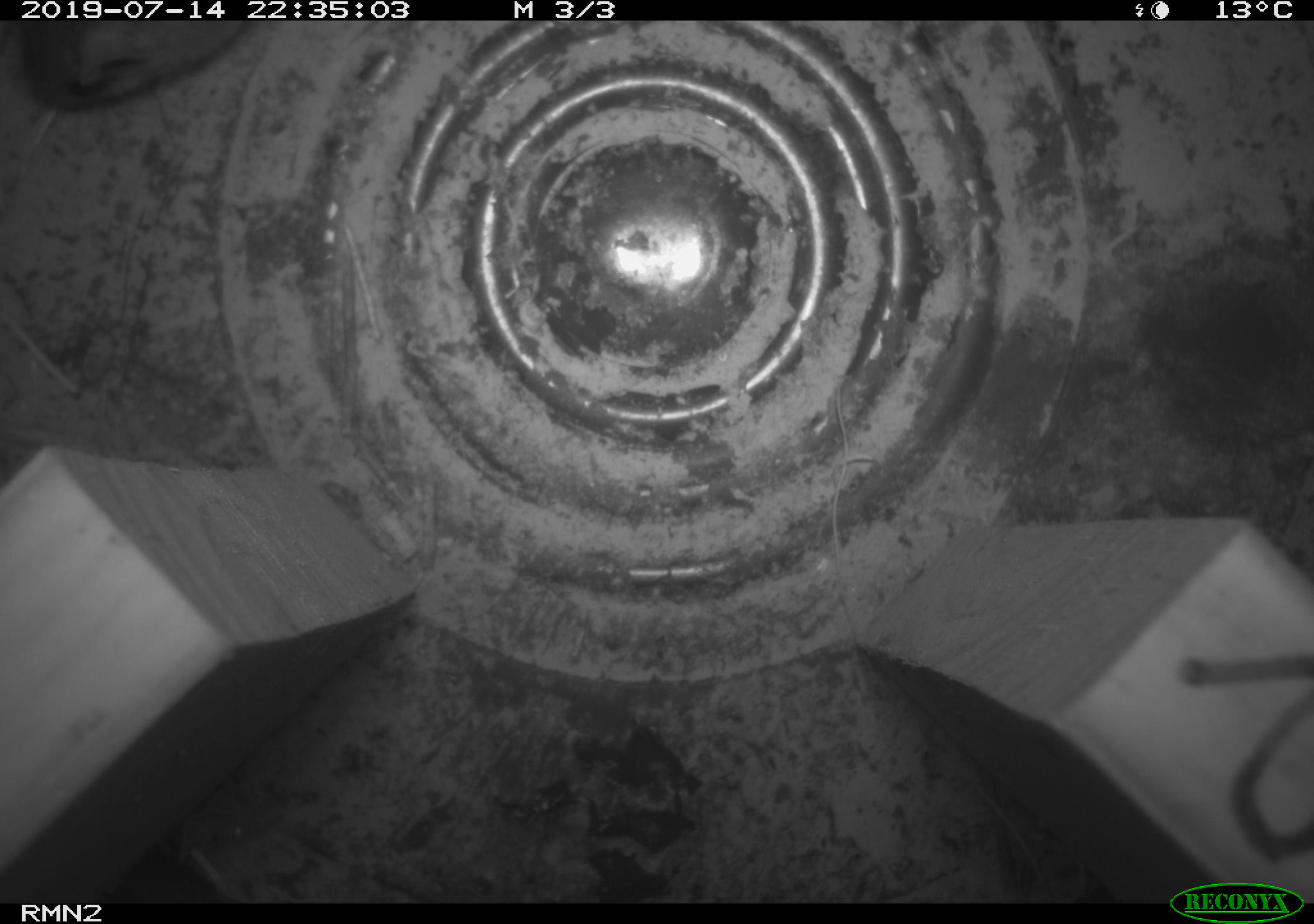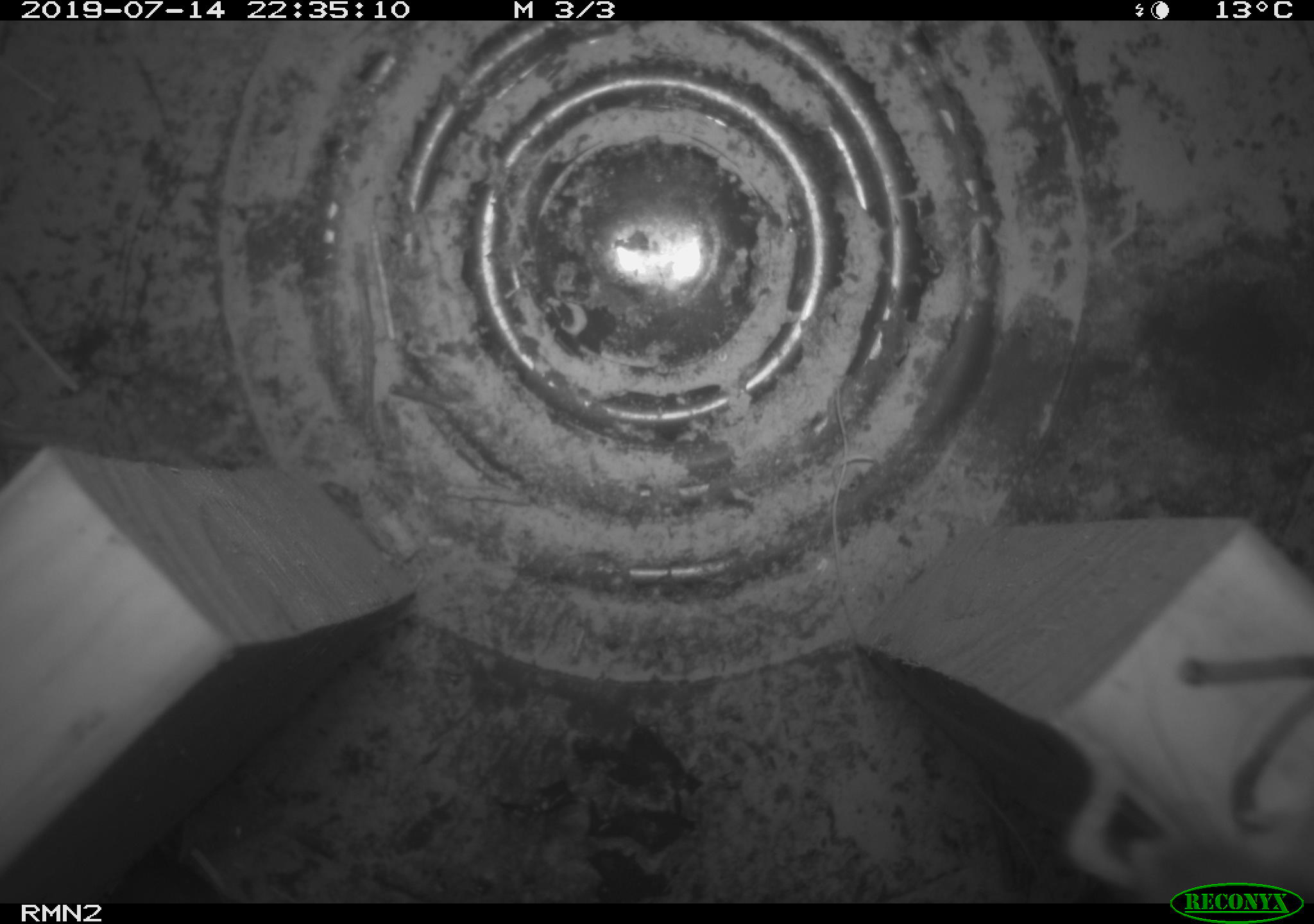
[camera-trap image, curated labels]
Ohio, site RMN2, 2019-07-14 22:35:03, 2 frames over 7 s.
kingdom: Animalia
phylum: Chordata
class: Mammalia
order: Rodentia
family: Cricetidae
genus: Peromyscus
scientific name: Peromyscus leucopus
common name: white-footed mouse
White-footed mouse (Peromyscus leucopus).